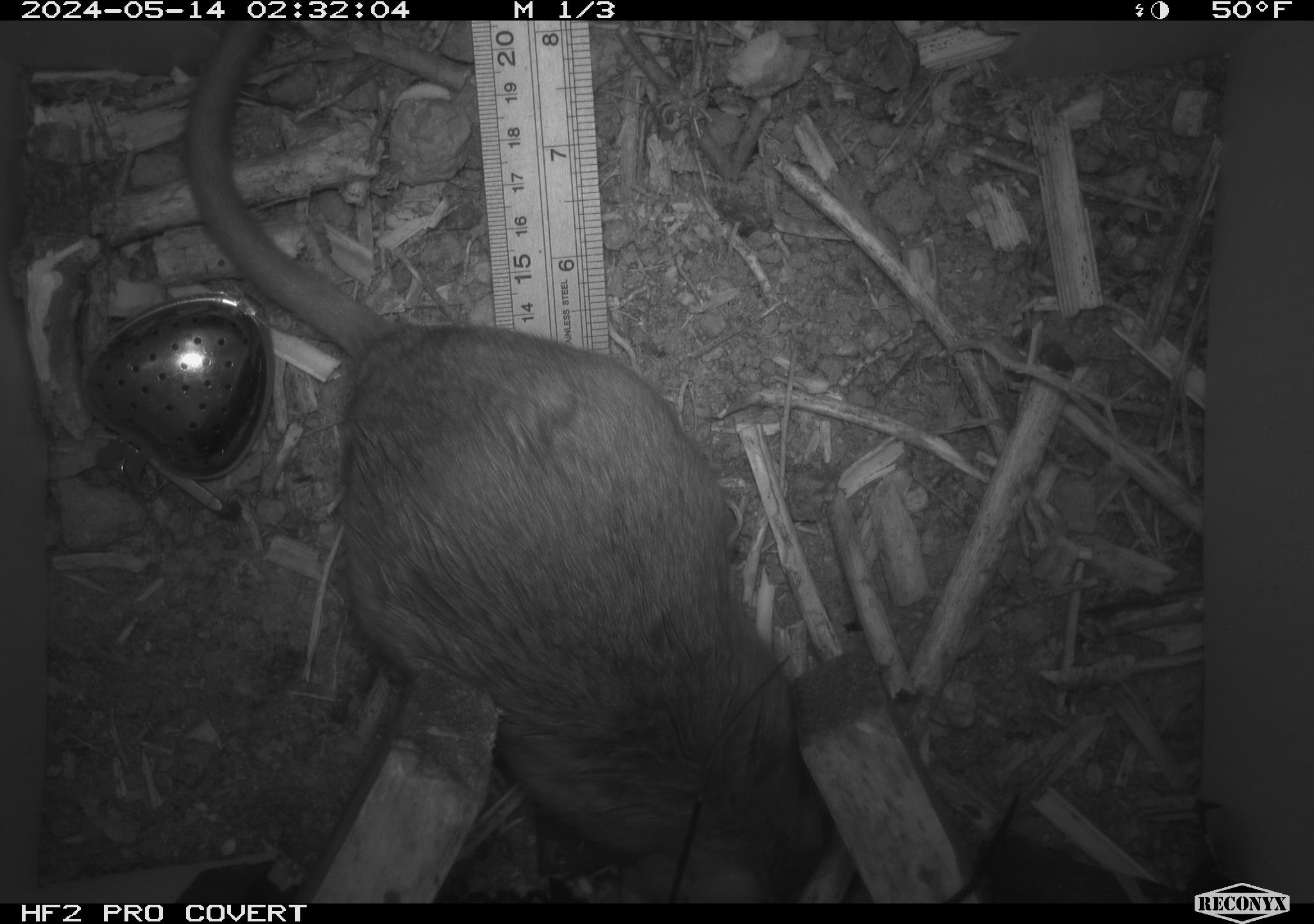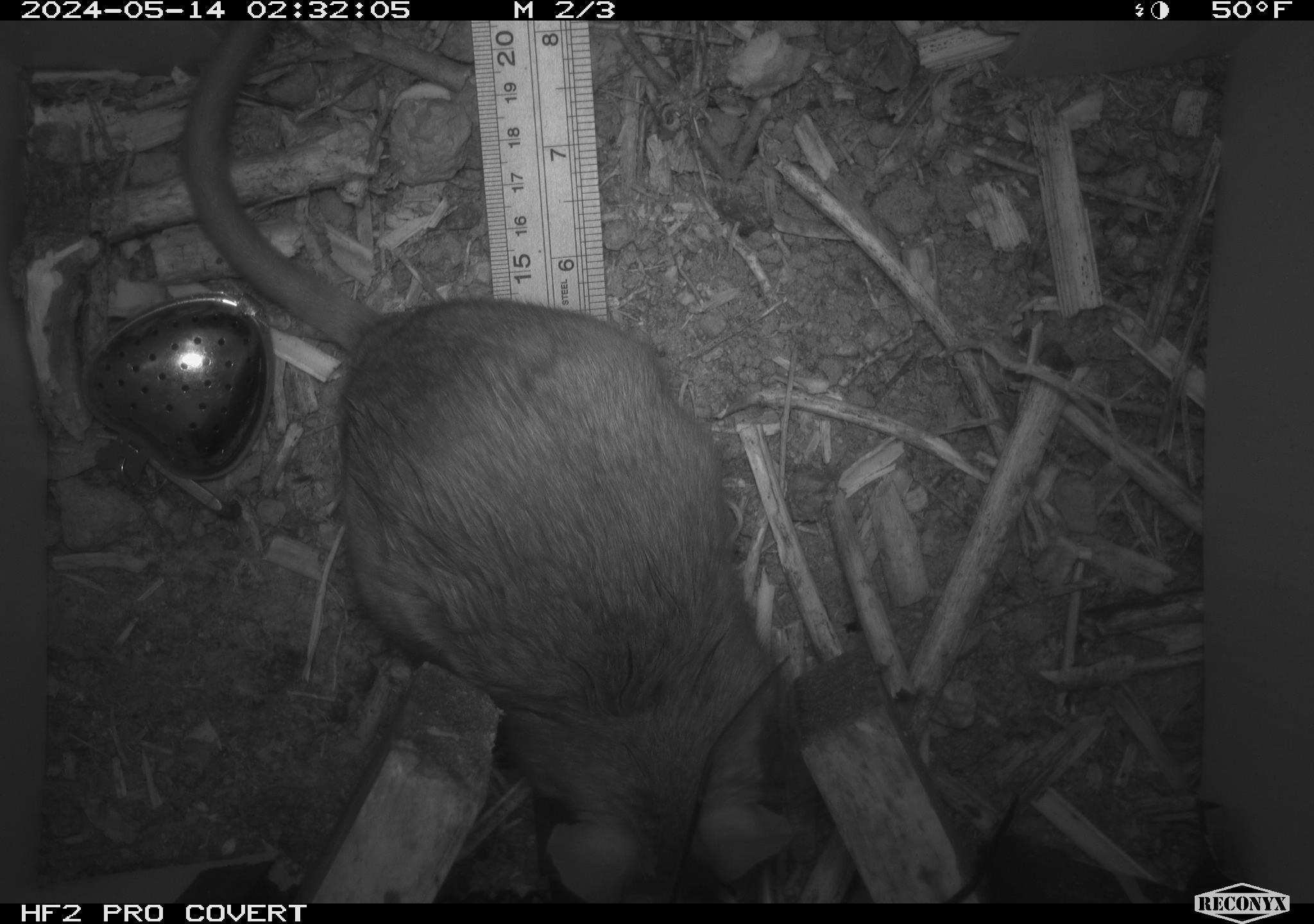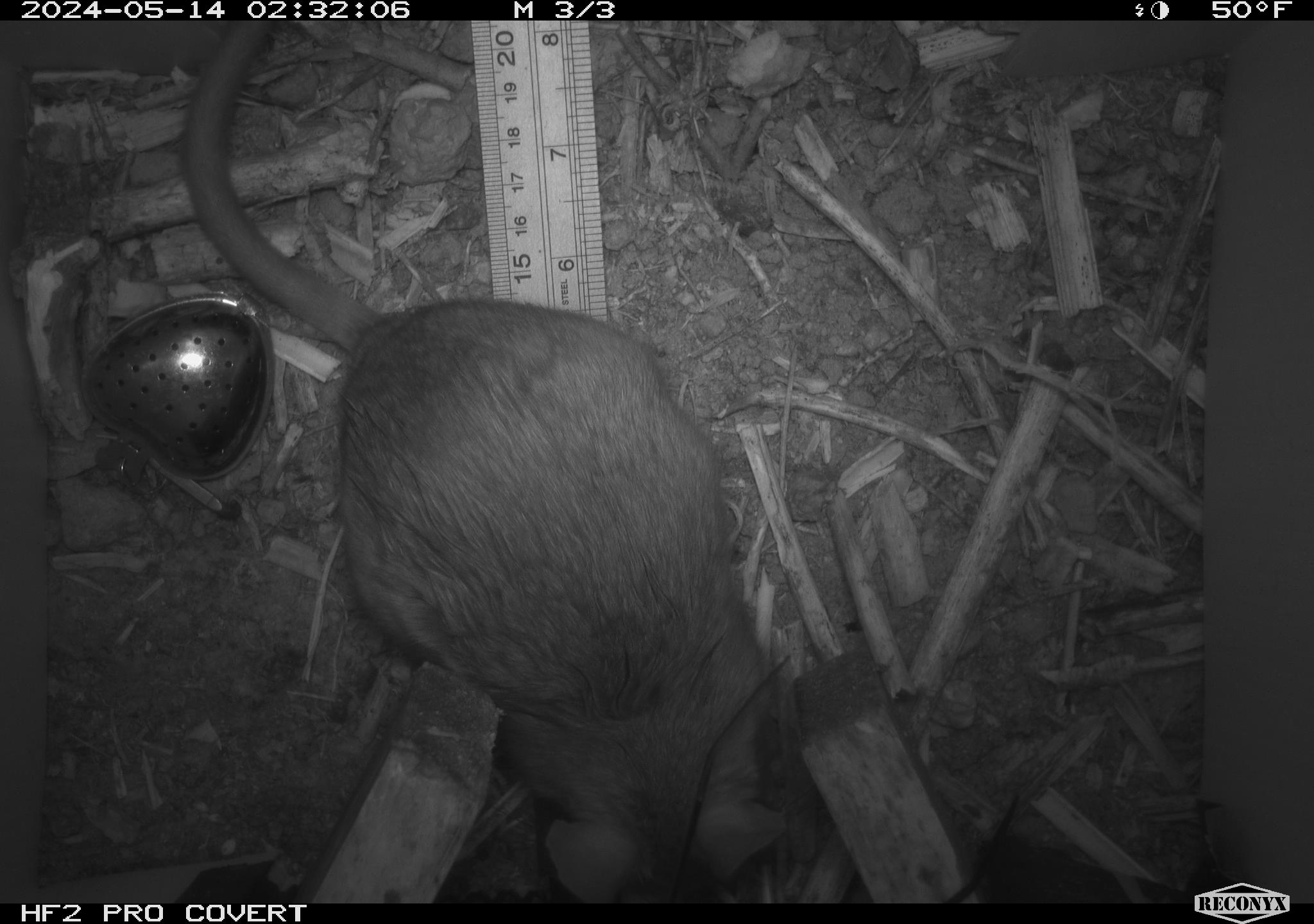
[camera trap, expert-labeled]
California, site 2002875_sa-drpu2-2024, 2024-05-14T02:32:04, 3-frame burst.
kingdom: Animalia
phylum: Chordata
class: Mammalia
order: Rodentia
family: Cricetidae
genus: Neotoma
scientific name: Neotoma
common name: pack rat or woodrat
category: neotoma species